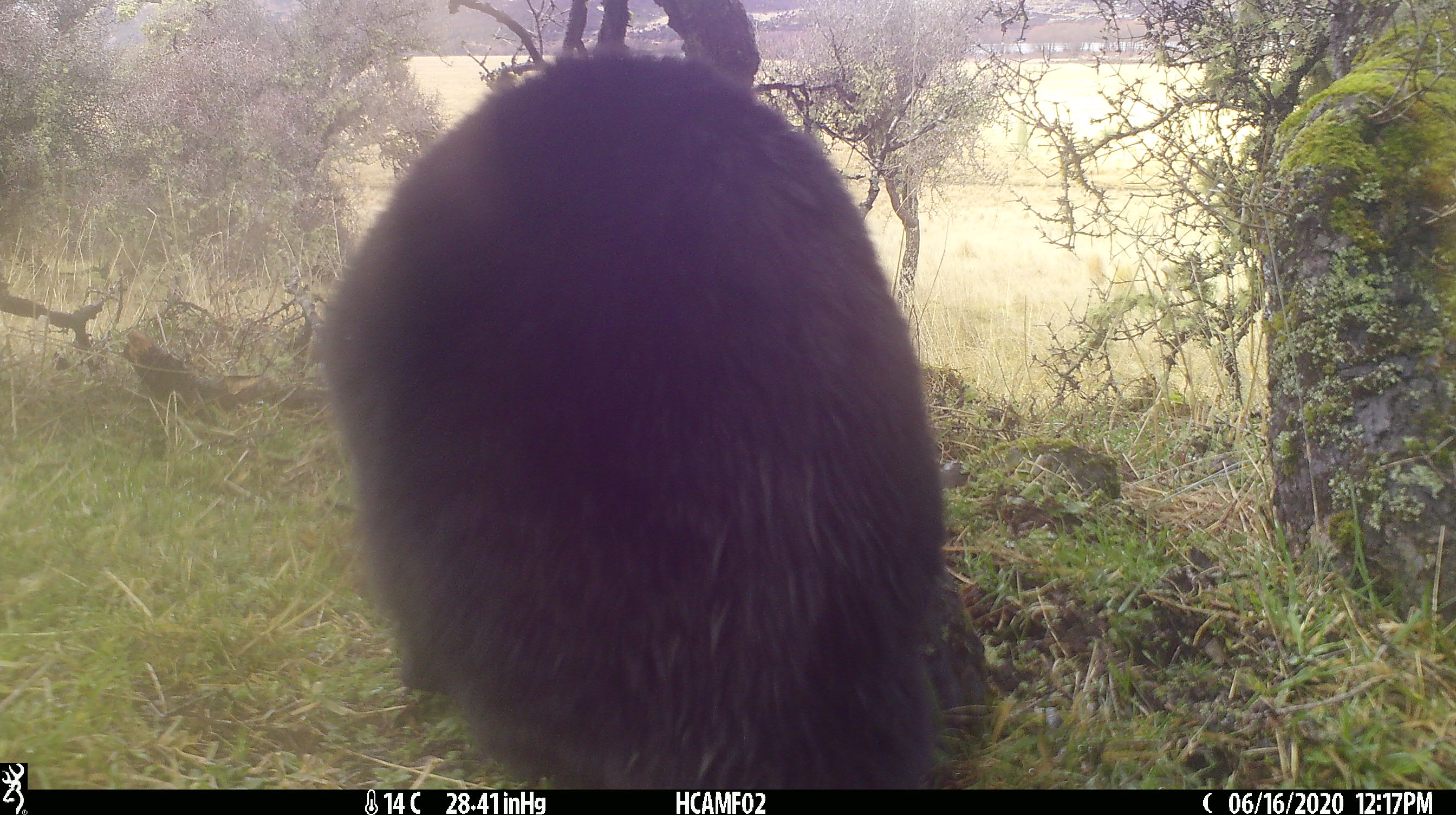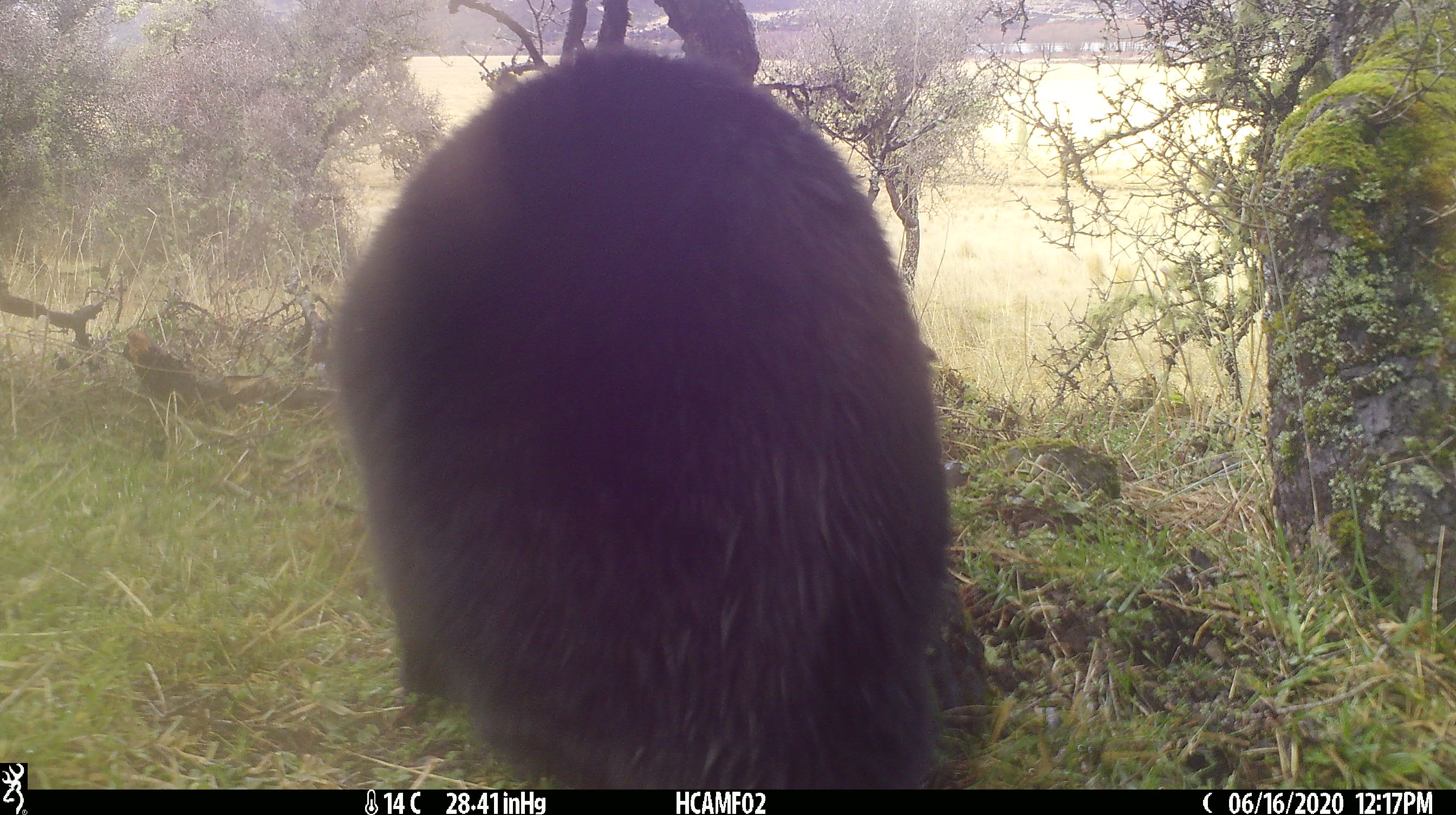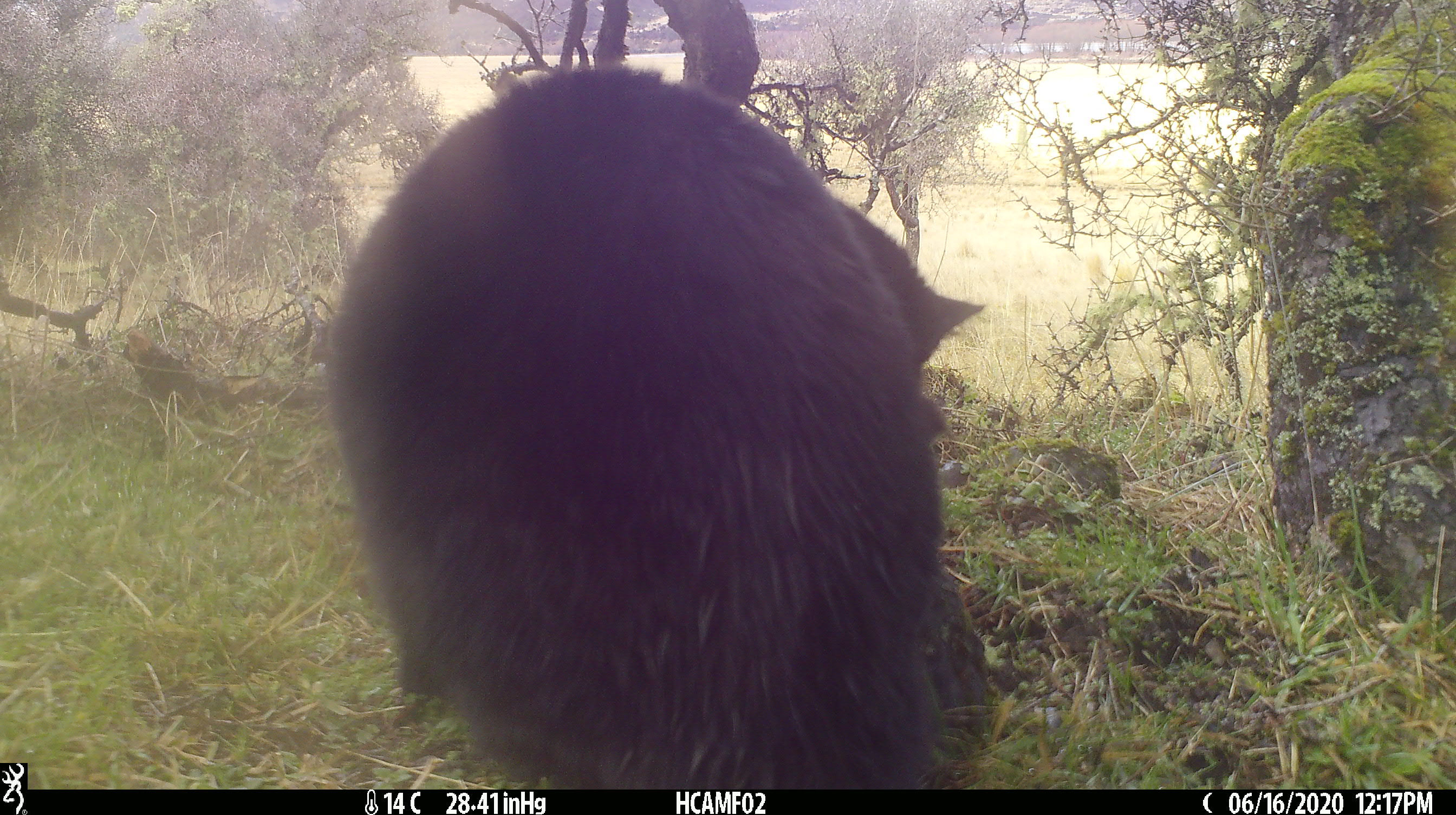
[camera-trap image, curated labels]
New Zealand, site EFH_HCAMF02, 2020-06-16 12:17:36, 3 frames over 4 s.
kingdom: Animalia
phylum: Chordata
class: Mammalia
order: Carnivora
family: Felidae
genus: Felis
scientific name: Felis catus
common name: domestic cat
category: cat